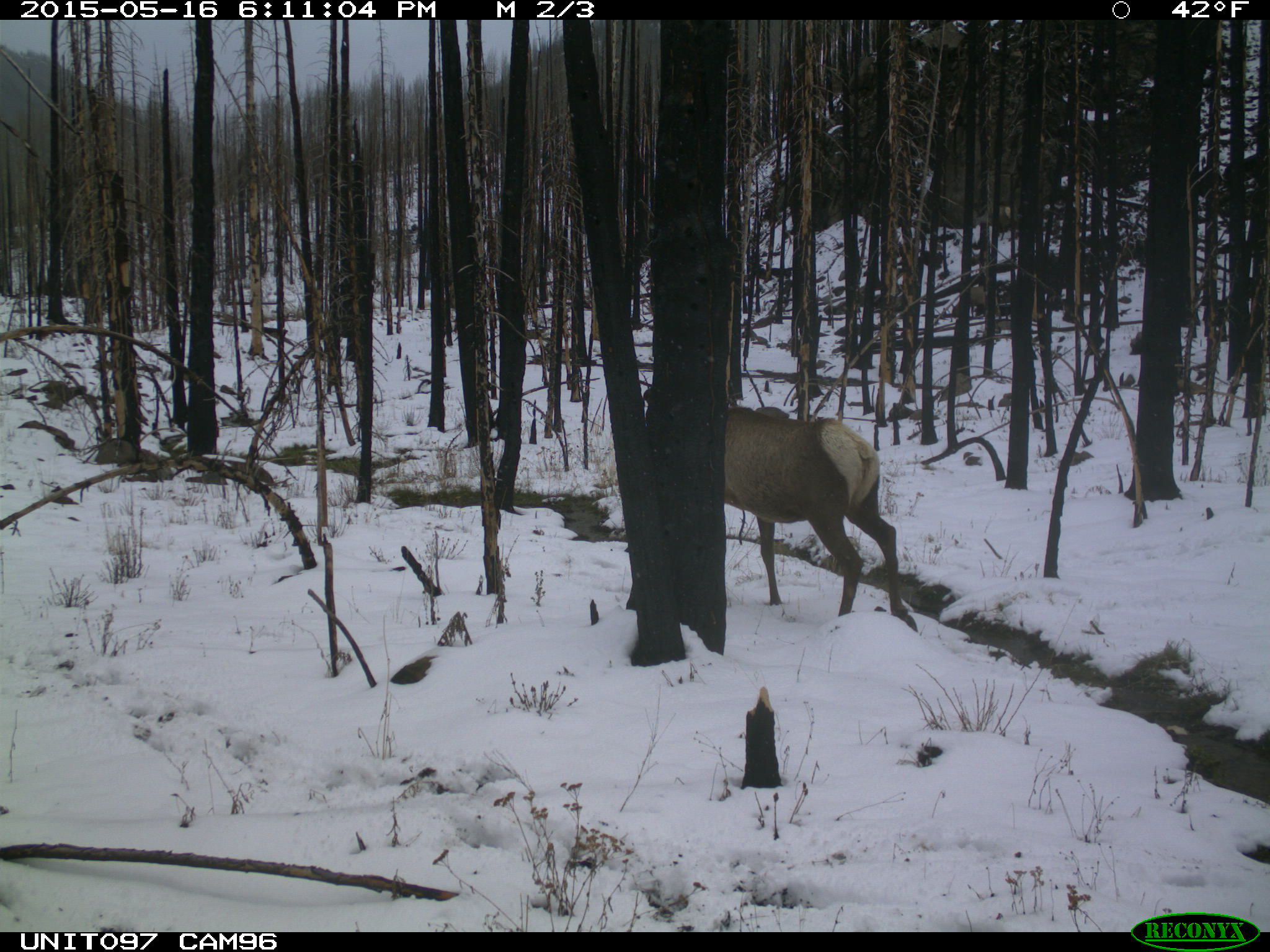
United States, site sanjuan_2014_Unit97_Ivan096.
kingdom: Animalia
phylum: Chordata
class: Mammalia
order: Artiodactyla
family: Cervidae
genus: Cervus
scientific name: Cervus elaphus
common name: red deer